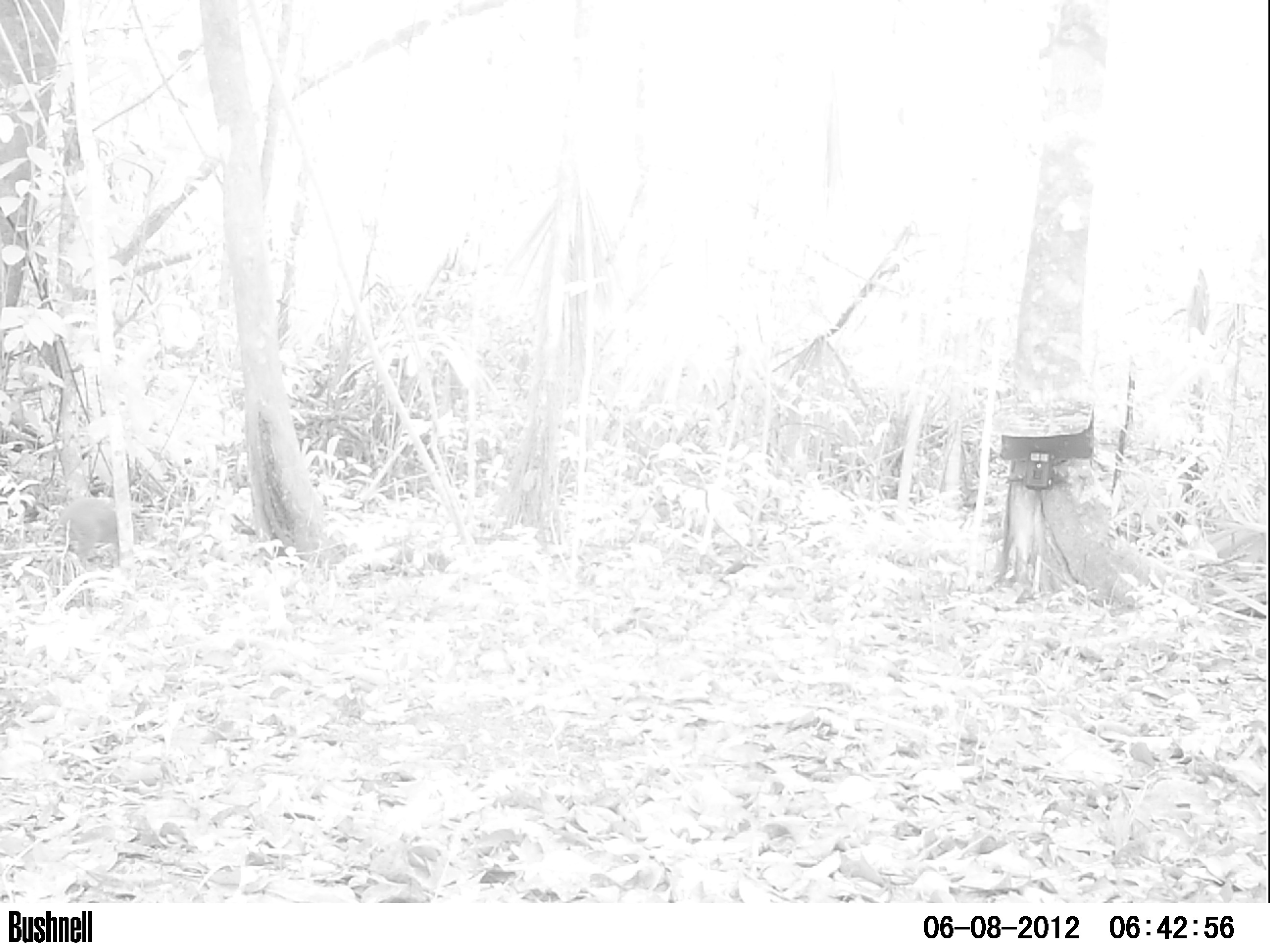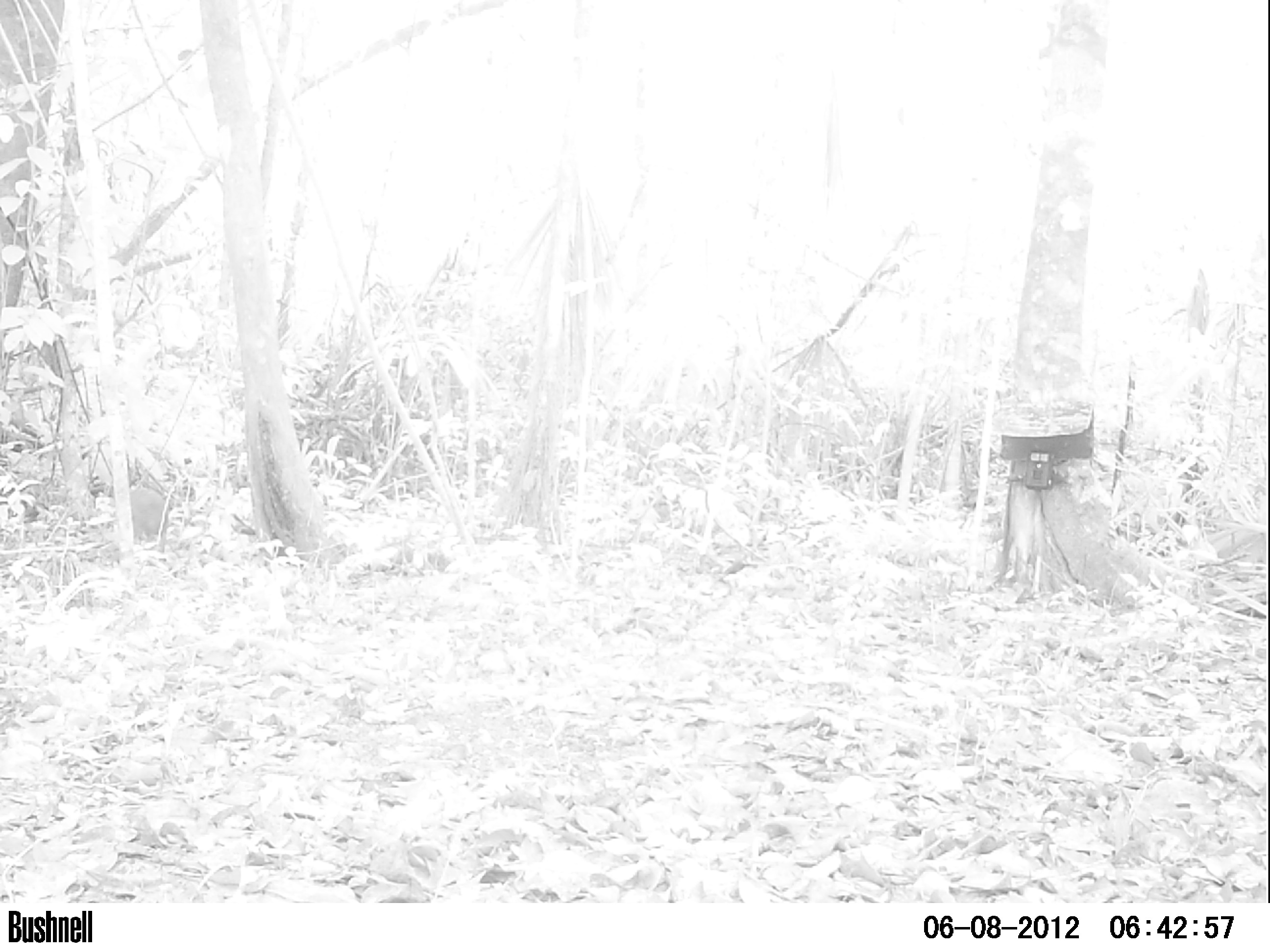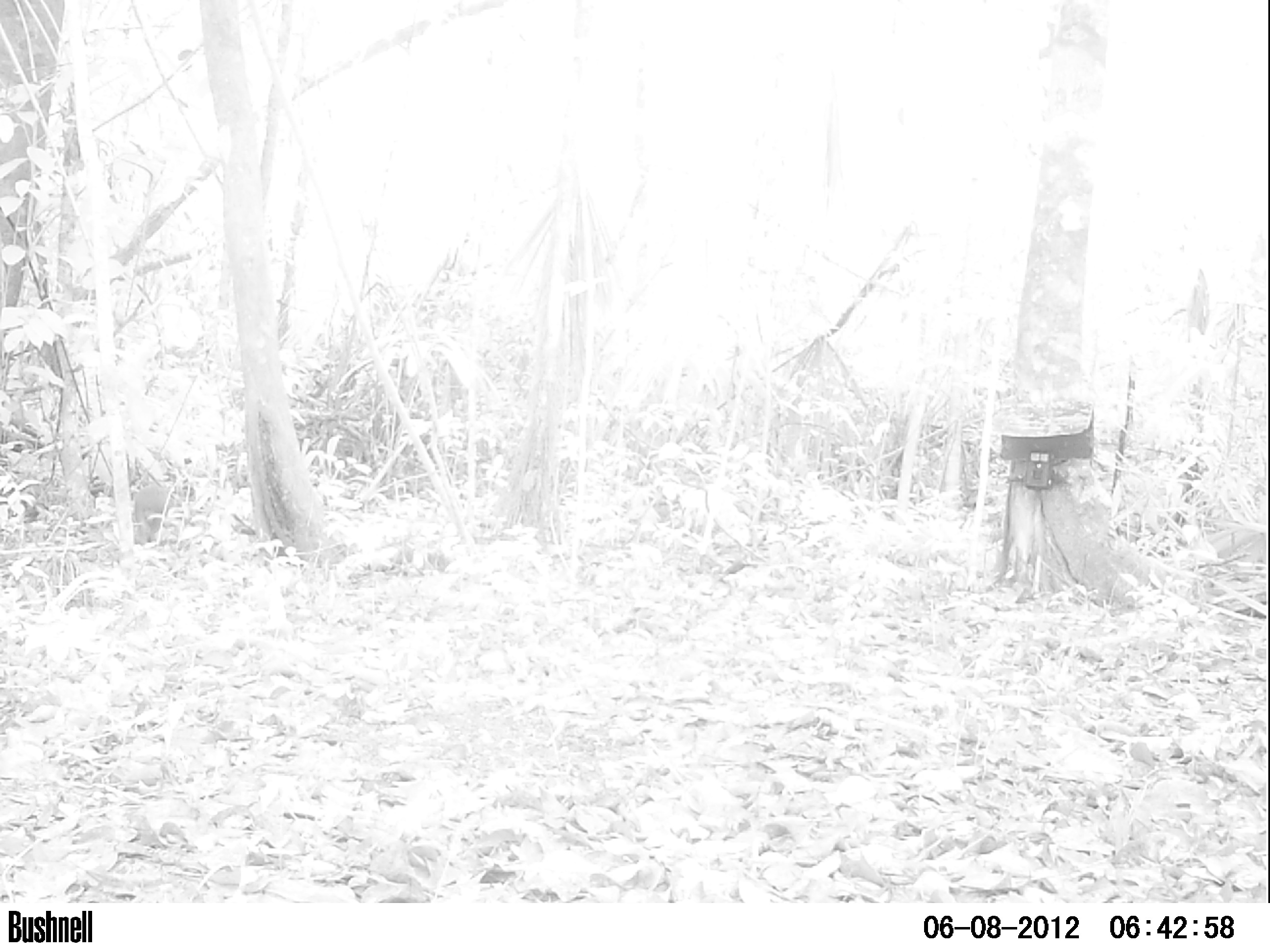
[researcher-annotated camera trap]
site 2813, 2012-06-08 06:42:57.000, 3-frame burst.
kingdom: Animalia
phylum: Chordata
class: Mammalia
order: Rodentia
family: Dasyproctidae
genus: Dasyprocta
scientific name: Dasyprocta punctata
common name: central american agouti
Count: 1.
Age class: adult.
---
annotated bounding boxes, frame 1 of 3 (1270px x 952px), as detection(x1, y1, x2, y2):
dasyprocta punctata: detection(55, 495, 147, 562)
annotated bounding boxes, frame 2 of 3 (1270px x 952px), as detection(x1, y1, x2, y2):
dasyprocta punctata: detection(130, 487, 169, 547)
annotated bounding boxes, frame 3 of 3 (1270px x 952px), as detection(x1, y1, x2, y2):
dasyprocta punctata: detection(133, 483, 177, 547)